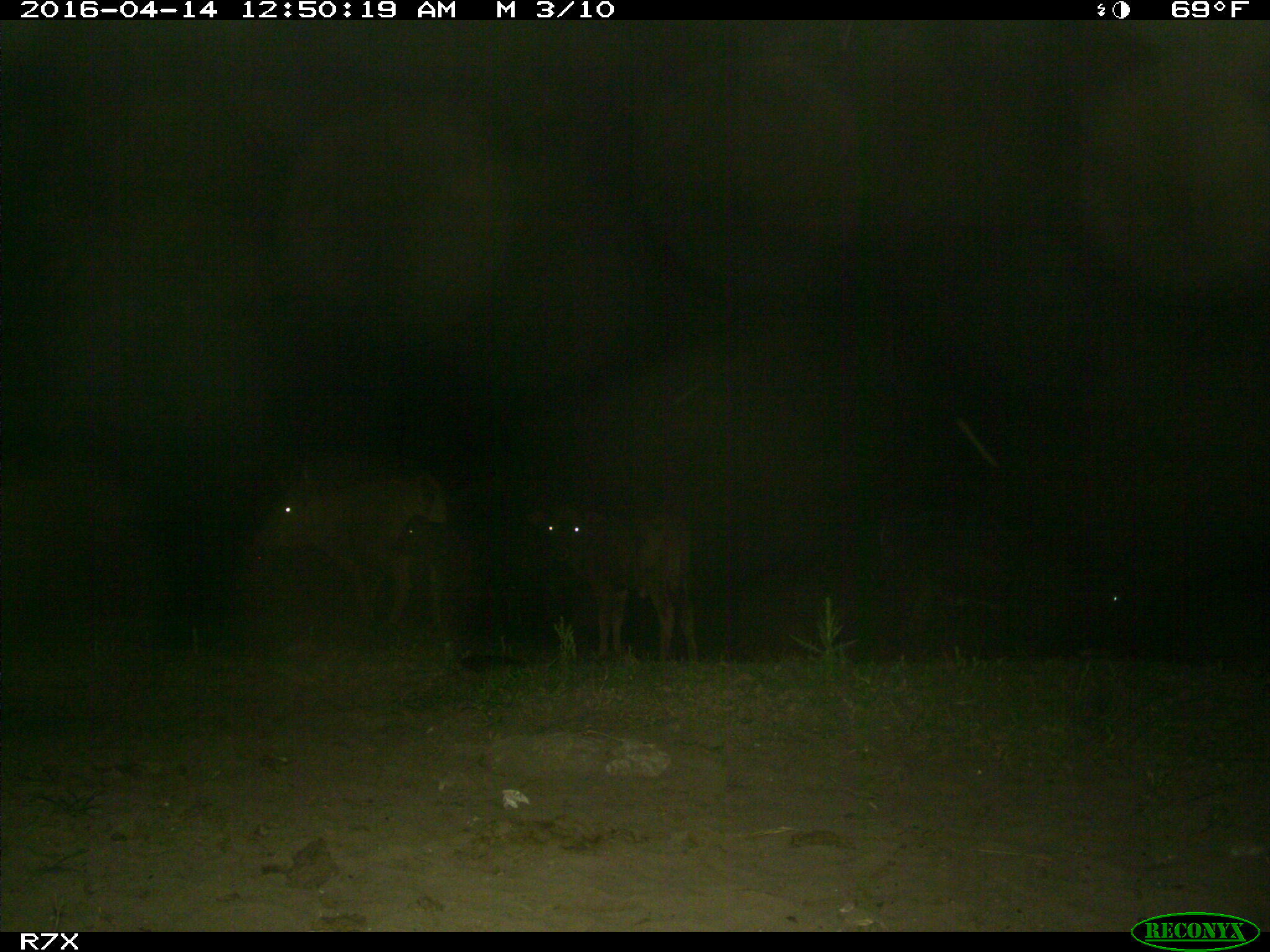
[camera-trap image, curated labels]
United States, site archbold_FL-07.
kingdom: Animalia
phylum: Chordata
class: Mammalia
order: Artiodactyla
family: Bovidae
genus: Bos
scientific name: Bos taurus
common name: domestic cow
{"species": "Bos taurus (domestic cow)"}